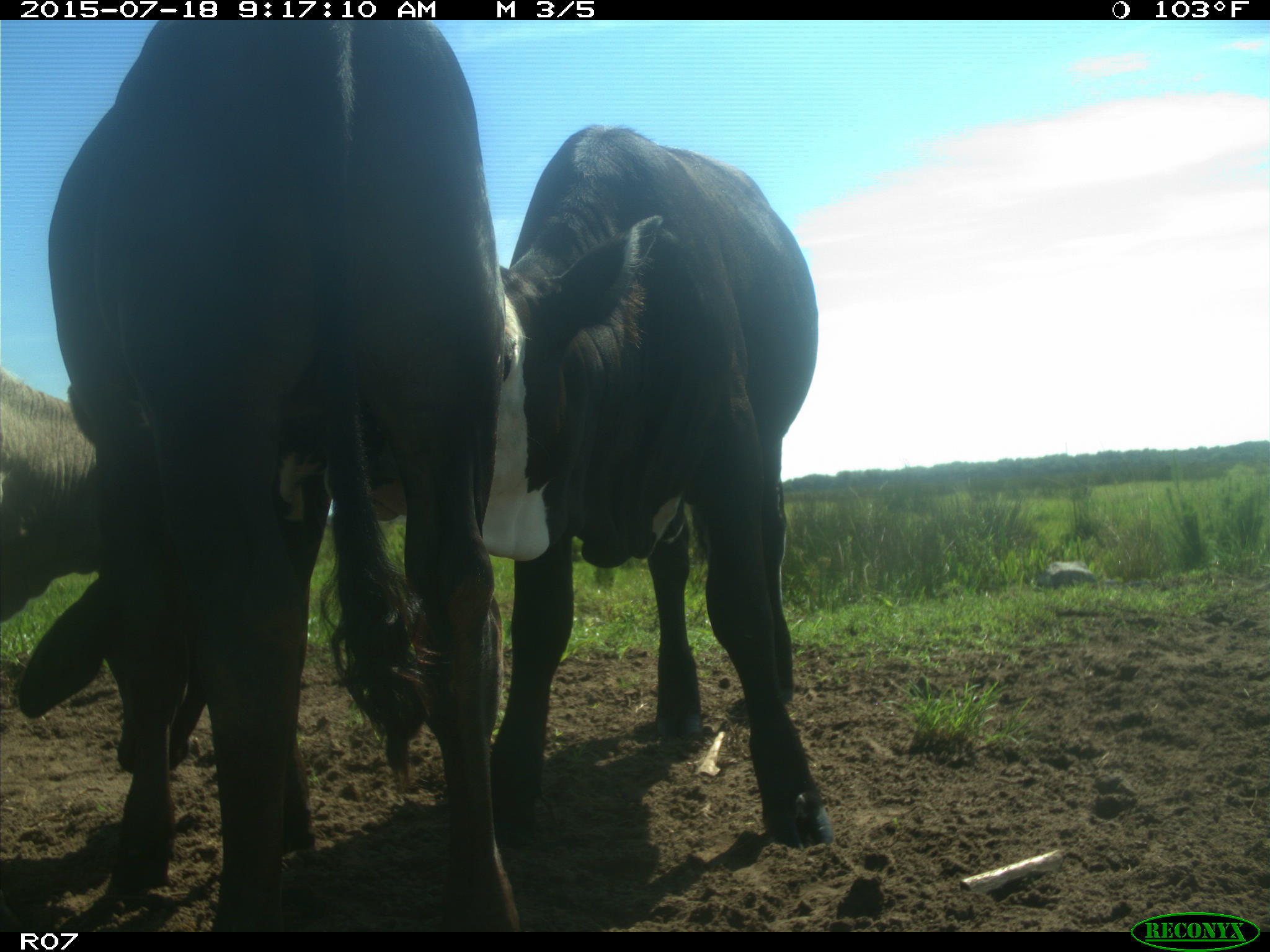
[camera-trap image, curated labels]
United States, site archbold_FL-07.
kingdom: Animalia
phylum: Chordata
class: Mammalia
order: Artiodactyla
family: Bovidae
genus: Bos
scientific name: Bos taurus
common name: domestic cow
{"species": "Bos taurus (domestic cow)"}